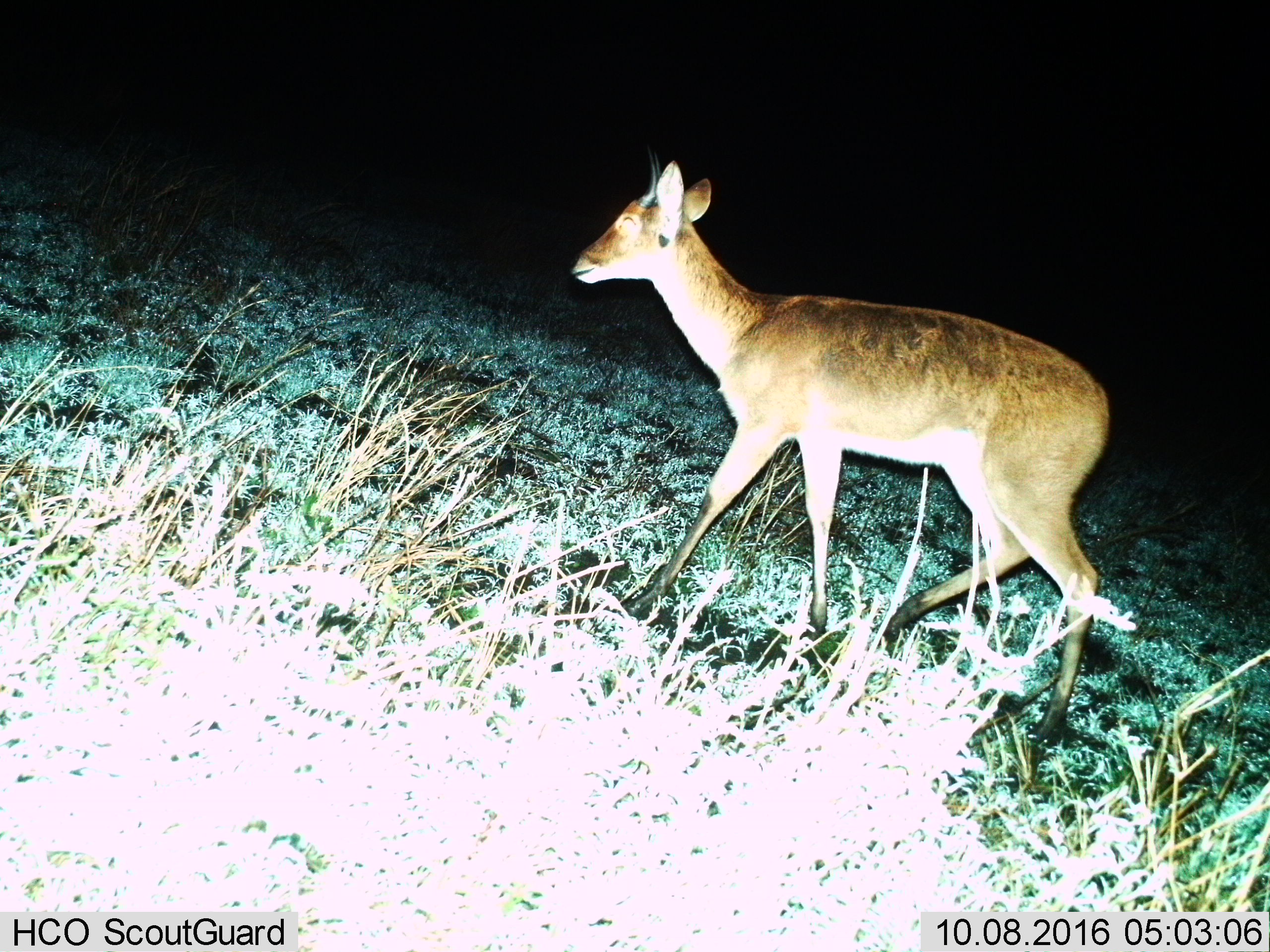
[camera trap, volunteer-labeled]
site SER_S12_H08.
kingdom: Animalia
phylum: Chordata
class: Mammalia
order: Artiodactyla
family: Bovidae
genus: Redunca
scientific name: Redunca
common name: reedbuck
Reedbuck (Redunca), count 1. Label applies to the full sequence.